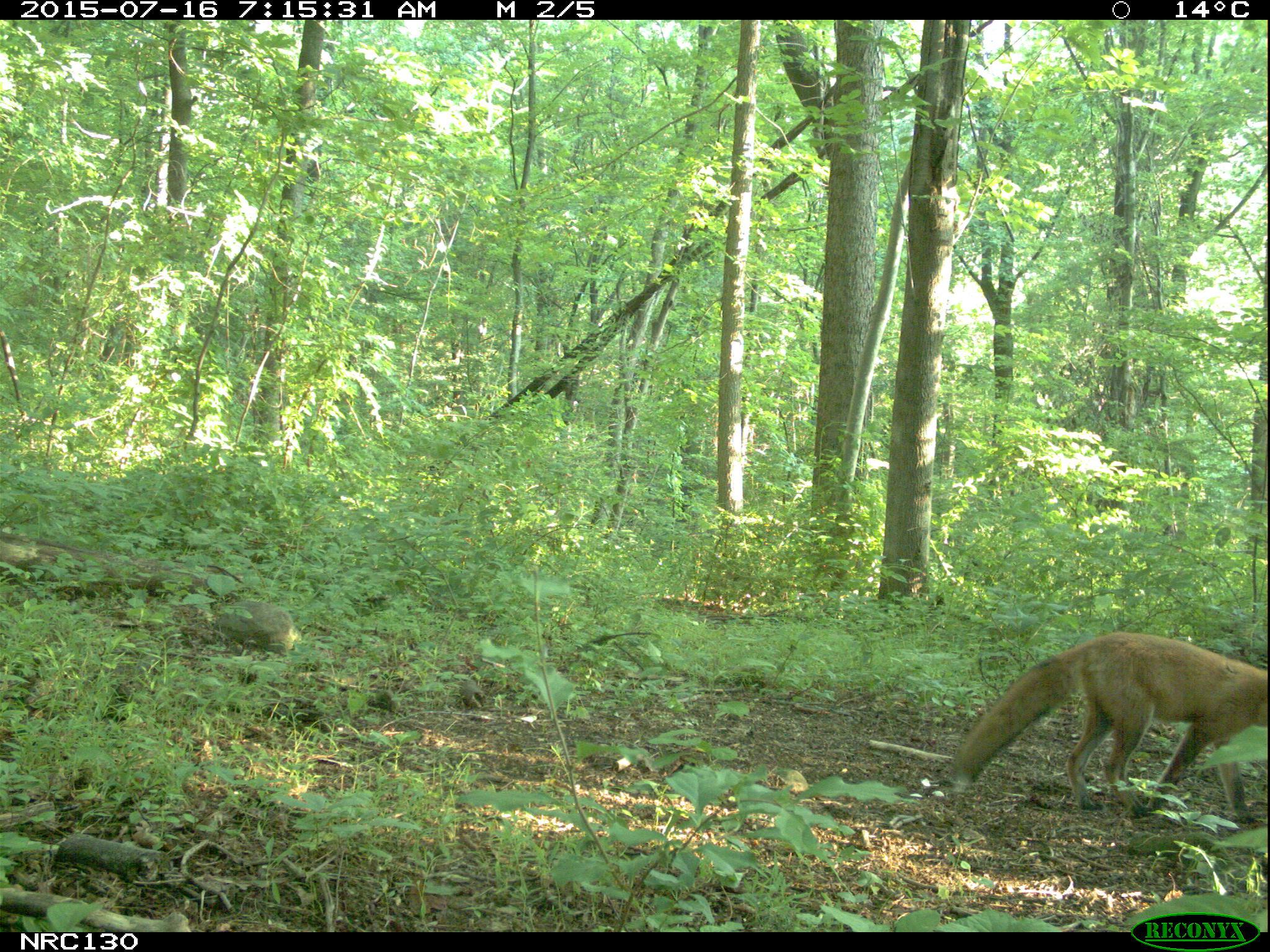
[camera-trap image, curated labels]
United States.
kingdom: Animalia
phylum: Chordata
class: Mammalia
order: Carnivora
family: Canidae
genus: Vulpes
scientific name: Vulpes vulpes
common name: red fox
Red Fox (Vulpes vulpes).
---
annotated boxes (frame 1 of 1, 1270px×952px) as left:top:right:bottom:
Red Fox: 944:629:1267:818